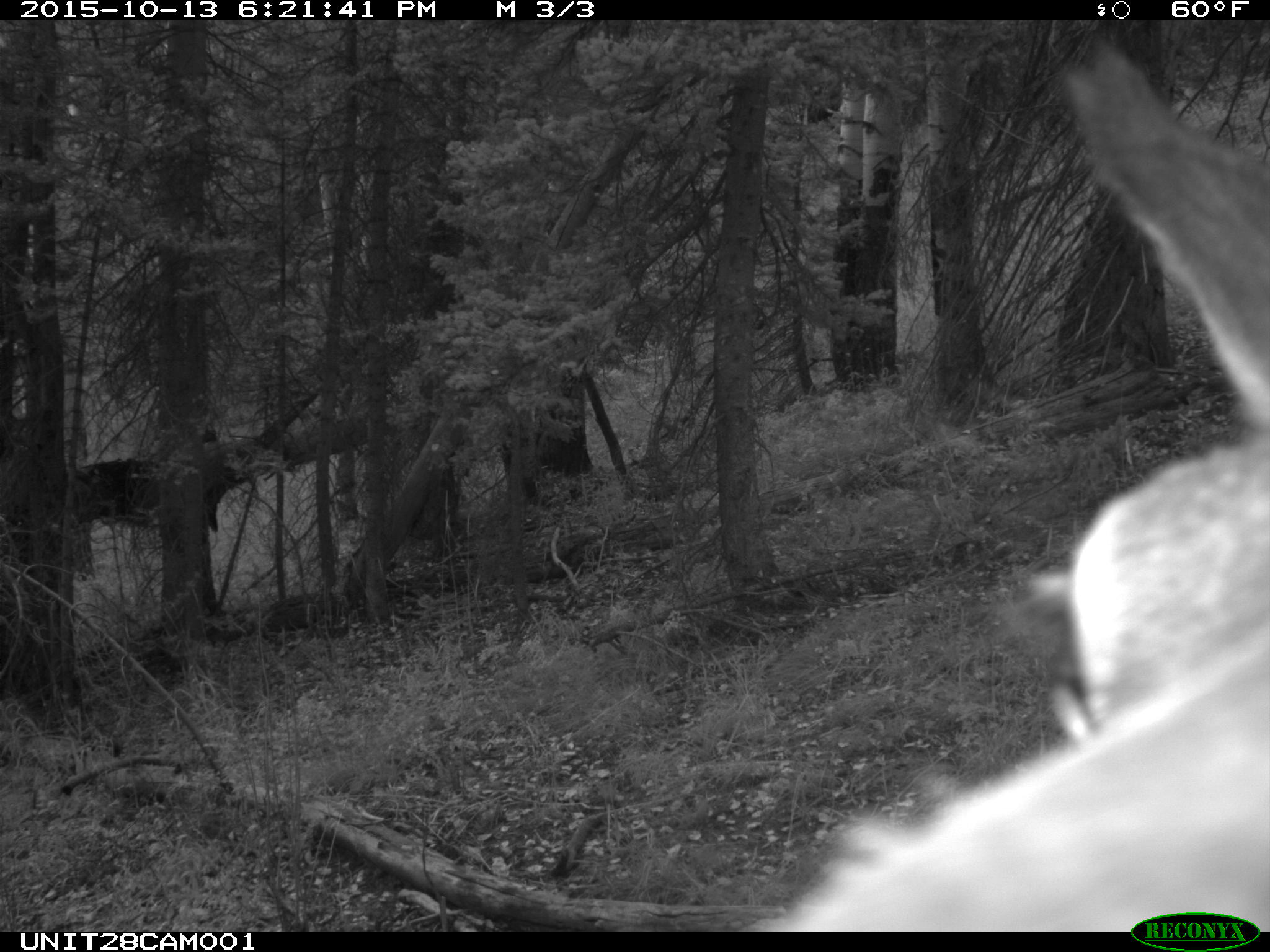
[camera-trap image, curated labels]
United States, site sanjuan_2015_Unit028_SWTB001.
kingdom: Animalia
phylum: Chordata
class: Mammalia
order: Artiodactyla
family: Cervidae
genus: Cervus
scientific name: Cervus elaphus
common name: red deer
Cervus elaphus (red deer).